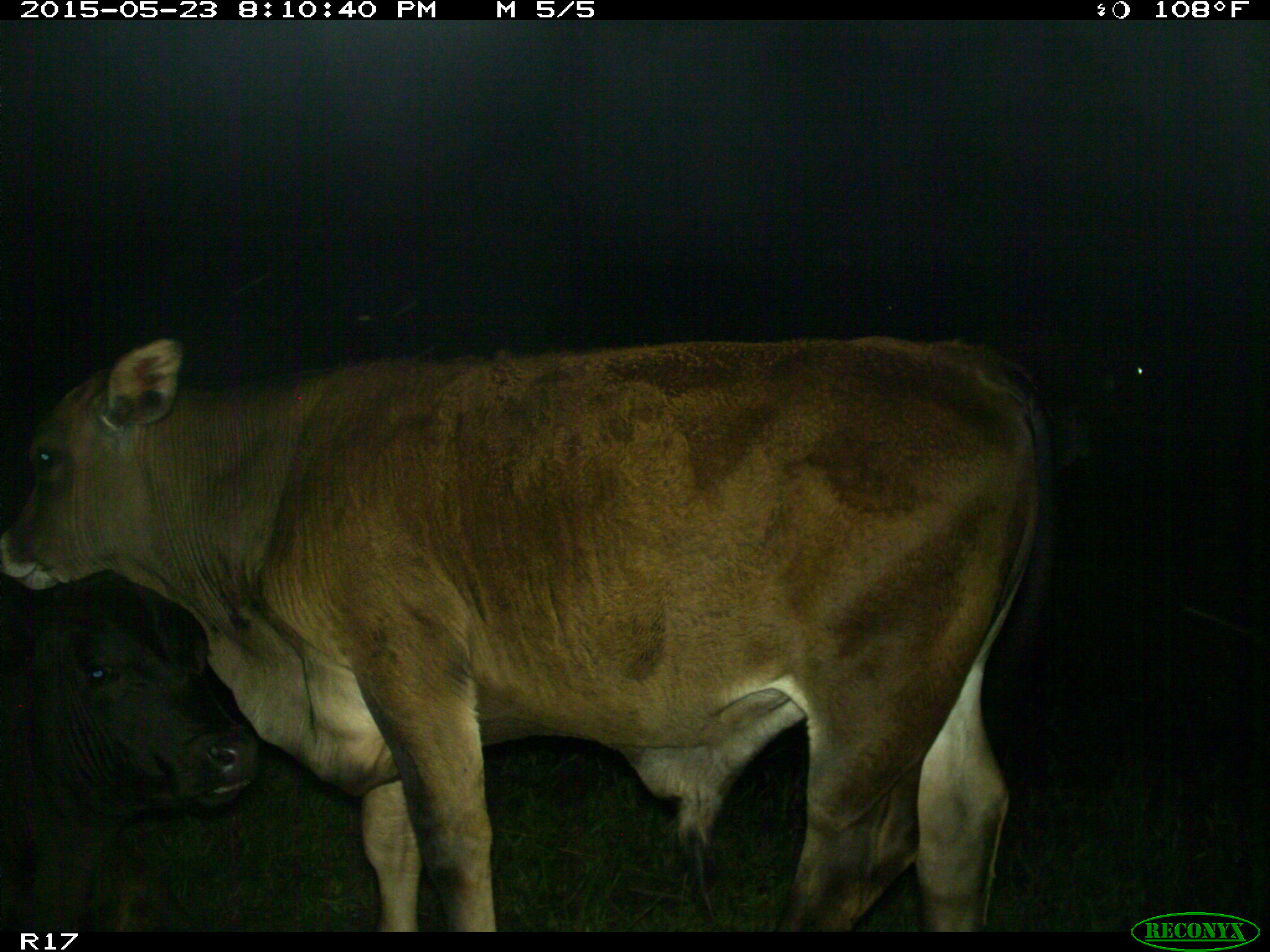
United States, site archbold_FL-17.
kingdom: Animalia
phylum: Chordata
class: Mammalia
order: Artiodactyla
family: Bovidae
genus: Bos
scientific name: Bos taurus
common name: domestic cow